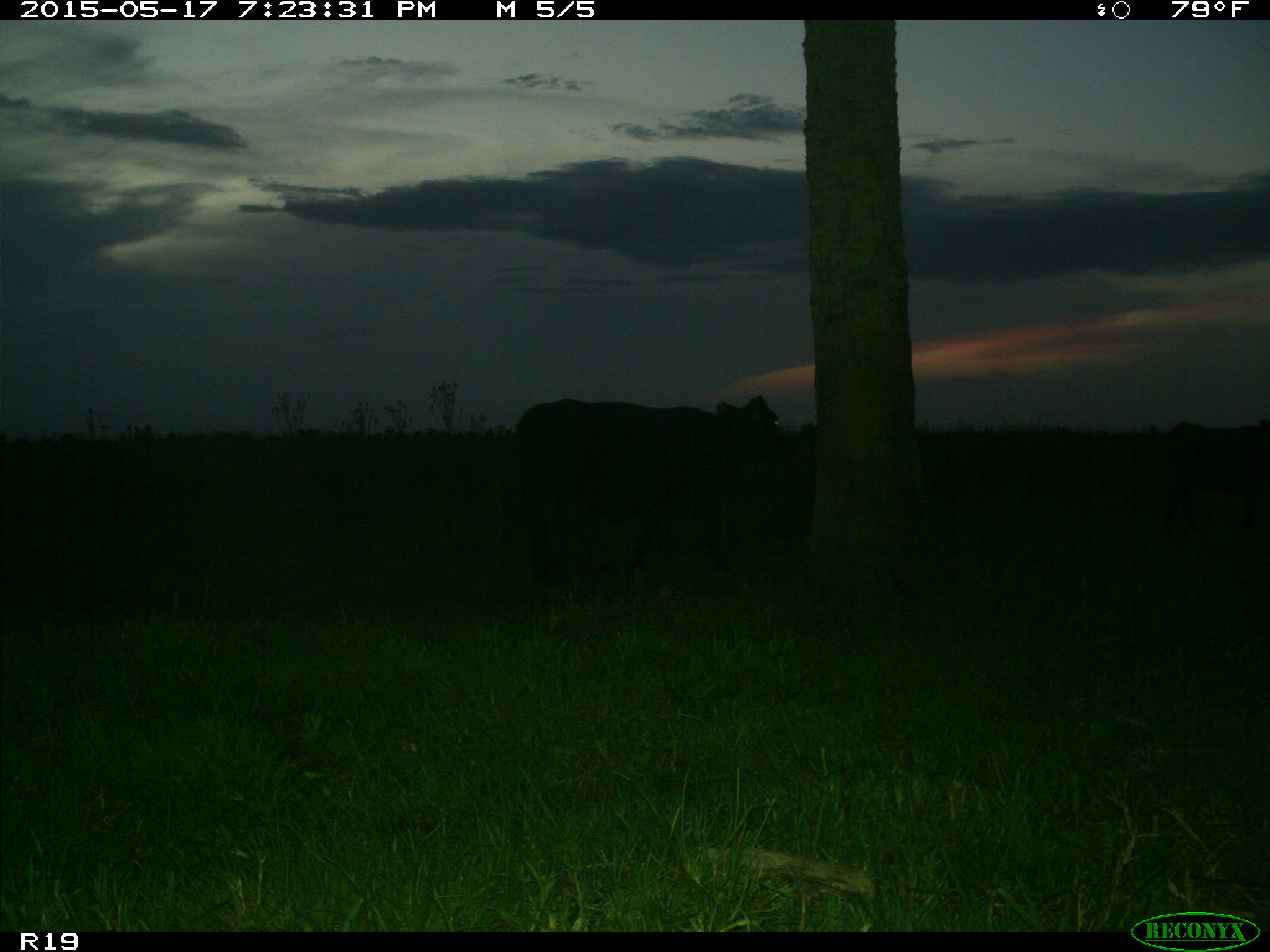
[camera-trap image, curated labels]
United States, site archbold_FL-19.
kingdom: Animalia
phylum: Chordata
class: Mammalia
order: Artiodactyla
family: Bovidae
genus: Bos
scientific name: Bos taurus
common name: domestic cow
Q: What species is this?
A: Bos taurus (domestic cow).